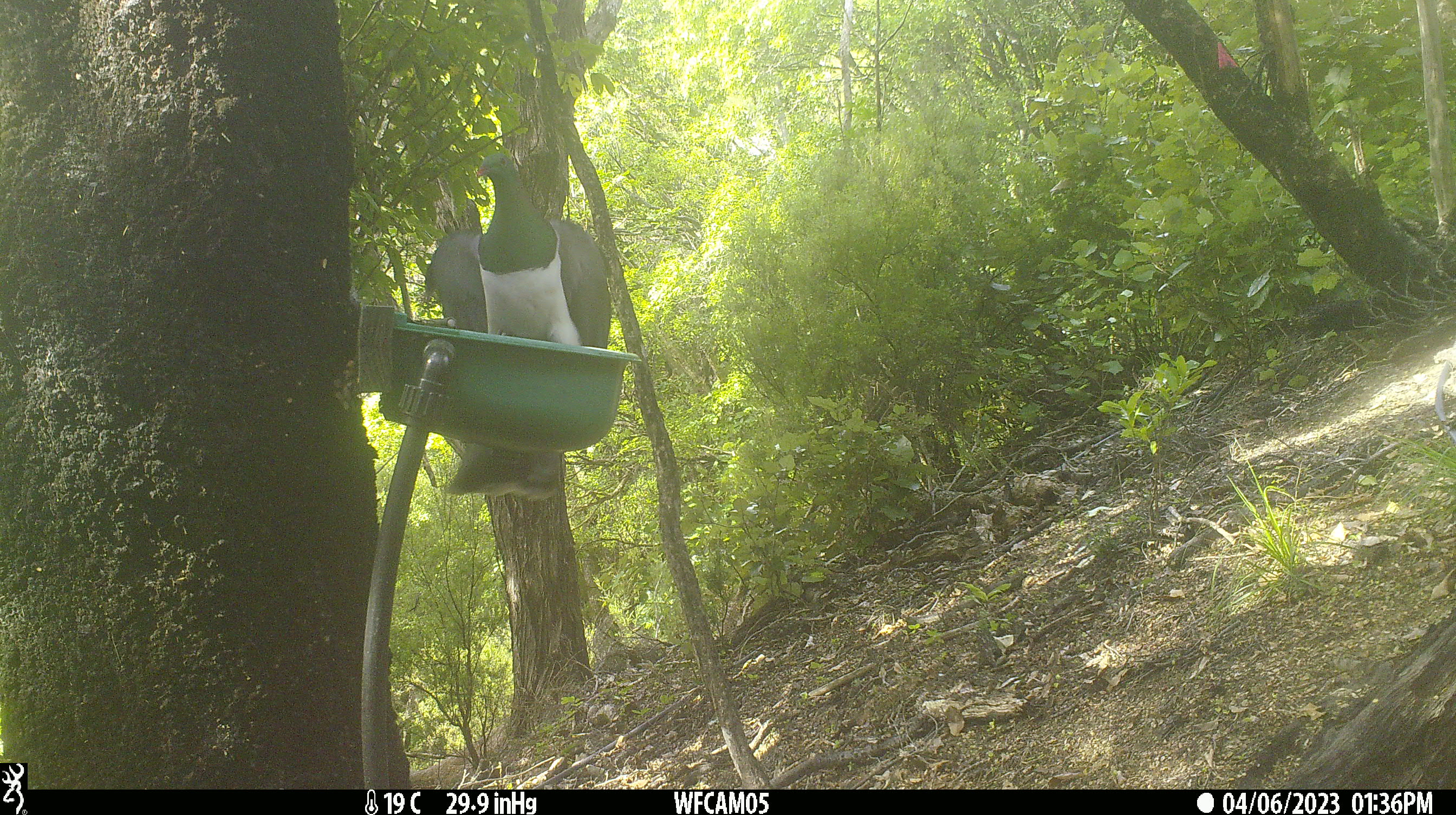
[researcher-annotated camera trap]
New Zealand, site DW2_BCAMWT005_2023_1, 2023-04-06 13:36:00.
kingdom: Animalia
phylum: Chordata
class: Aves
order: Columbiformes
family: Columbidae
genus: Hemiphaga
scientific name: Hemiphaga novaeseelandiae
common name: new zealand pigeon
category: kereru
Kereru (new zealand pigeon) (Hemiphaga novaeseelandiae).